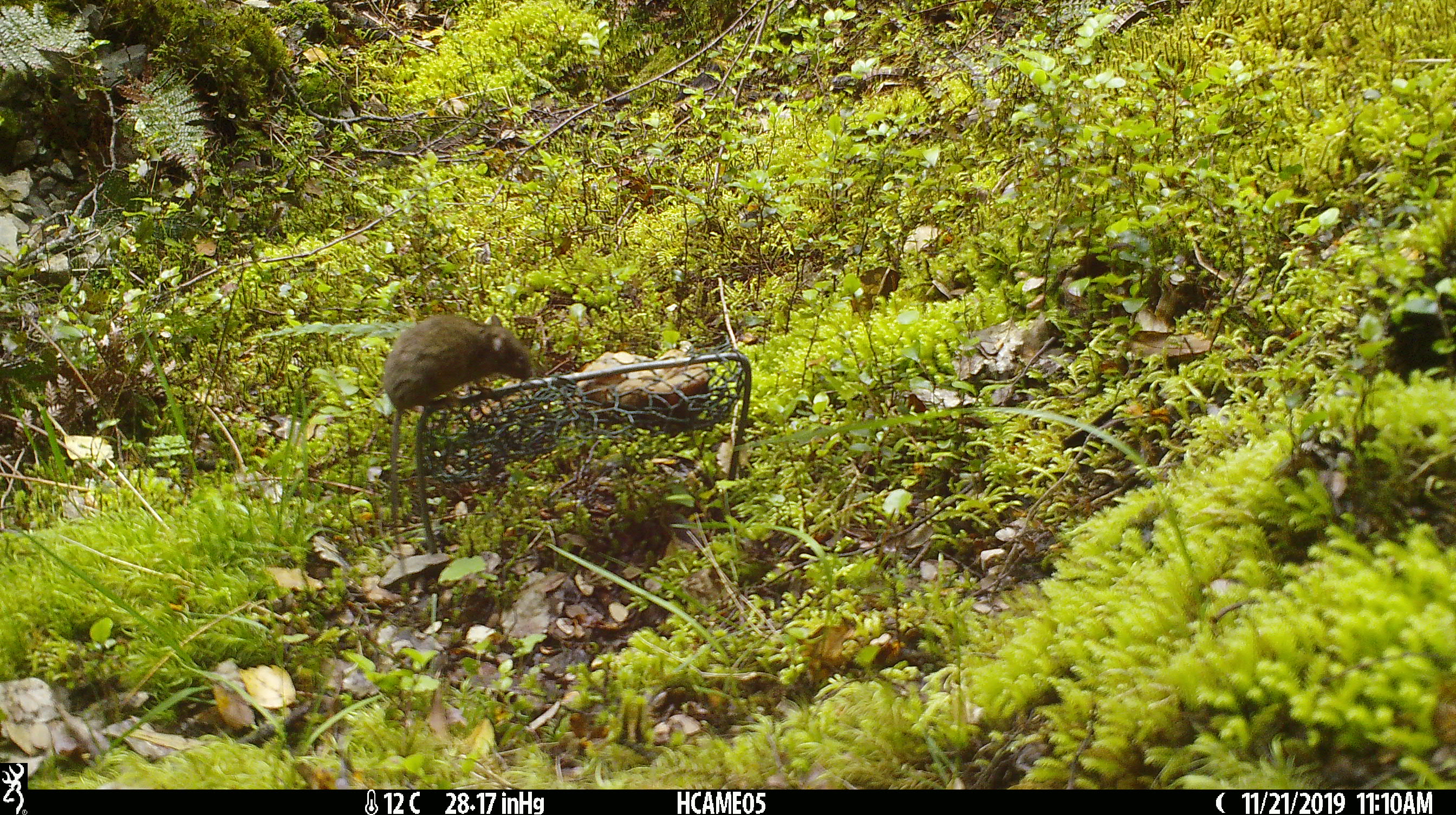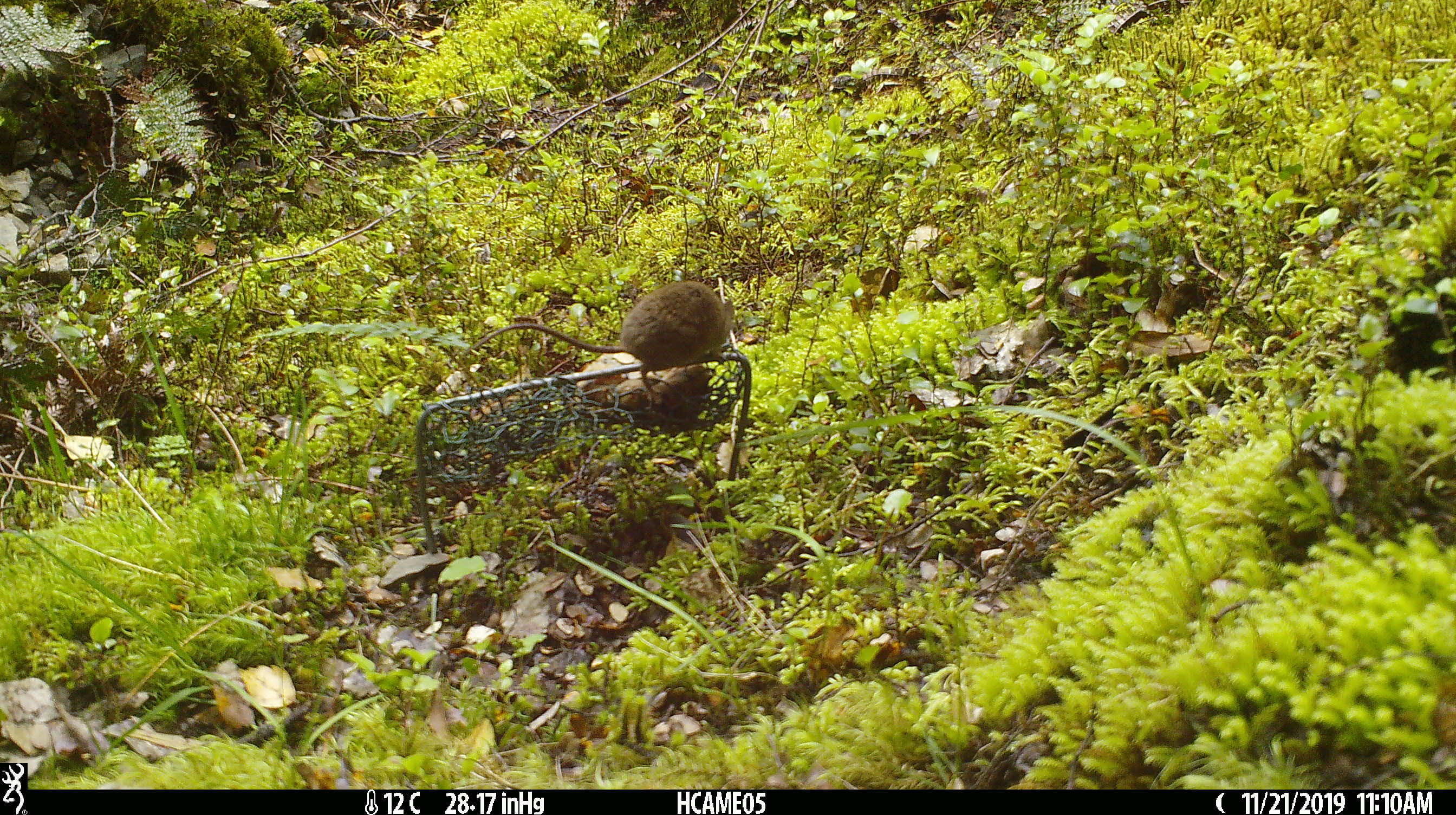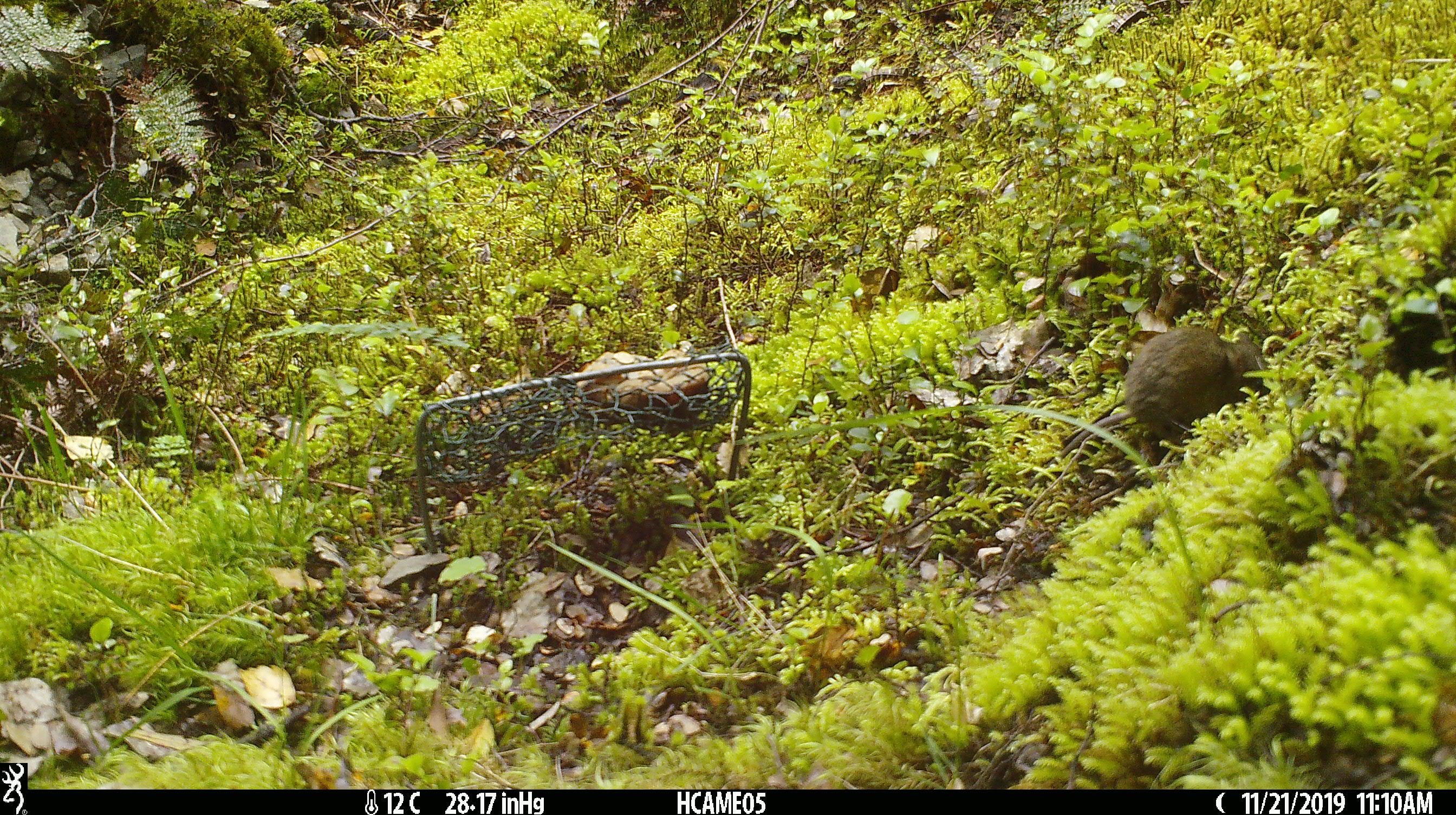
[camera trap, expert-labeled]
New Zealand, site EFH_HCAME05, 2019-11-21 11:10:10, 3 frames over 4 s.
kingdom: Animalia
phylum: Chordata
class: Mammalia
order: Rodentia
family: Muridae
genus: Mus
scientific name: Mus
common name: mouse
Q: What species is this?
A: Mouse (Mus).